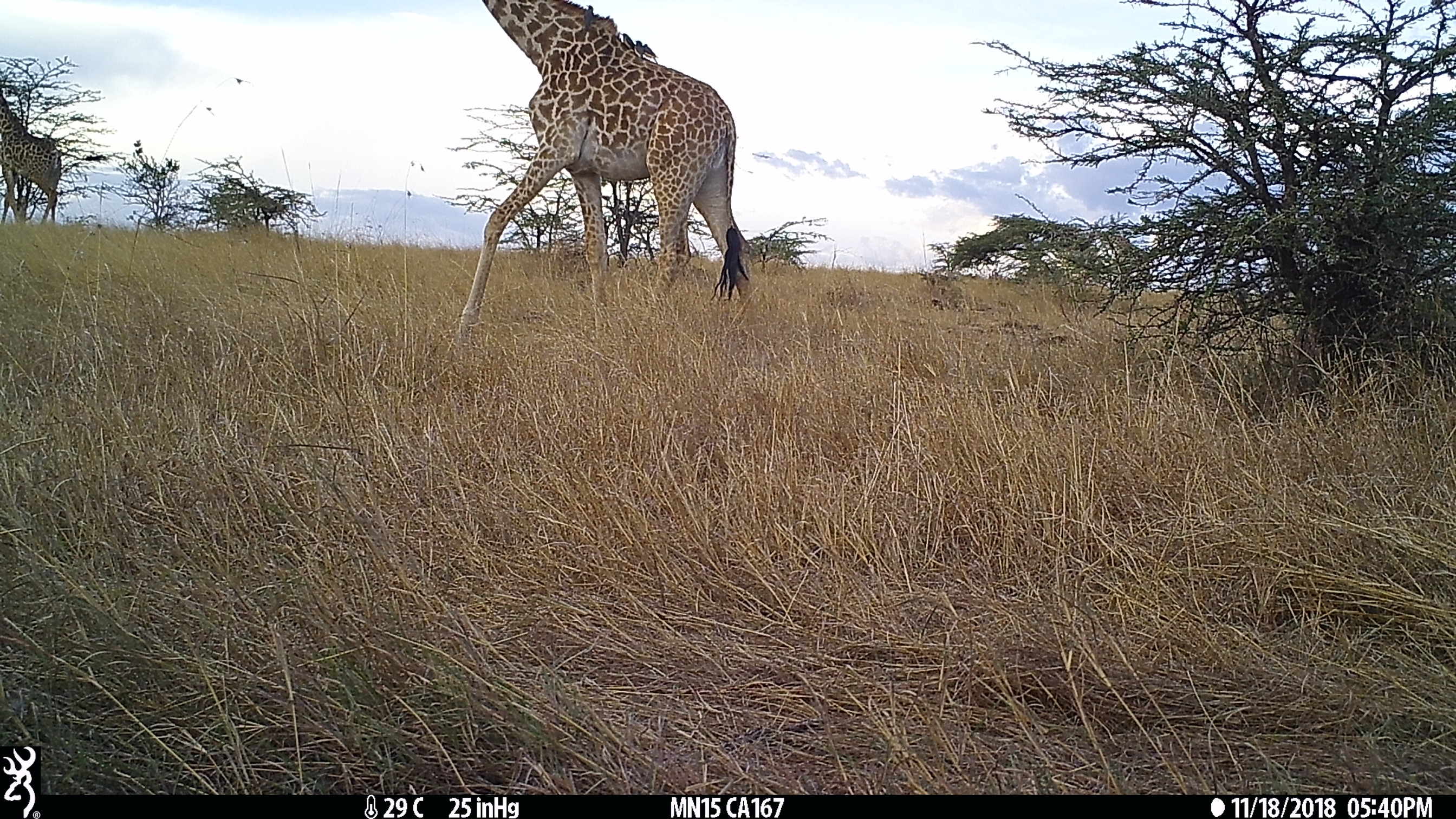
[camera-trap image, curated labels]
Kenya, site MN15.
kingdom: Animalia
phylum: Chordata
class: Mammalia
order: Artiodactyla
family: Giraffidae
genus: Giraffa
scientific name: Giraffa camelopardalis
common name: northern giraffe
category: giraffe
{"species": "giraffe (northern giraffe) (Giraffa camelopardalis)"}